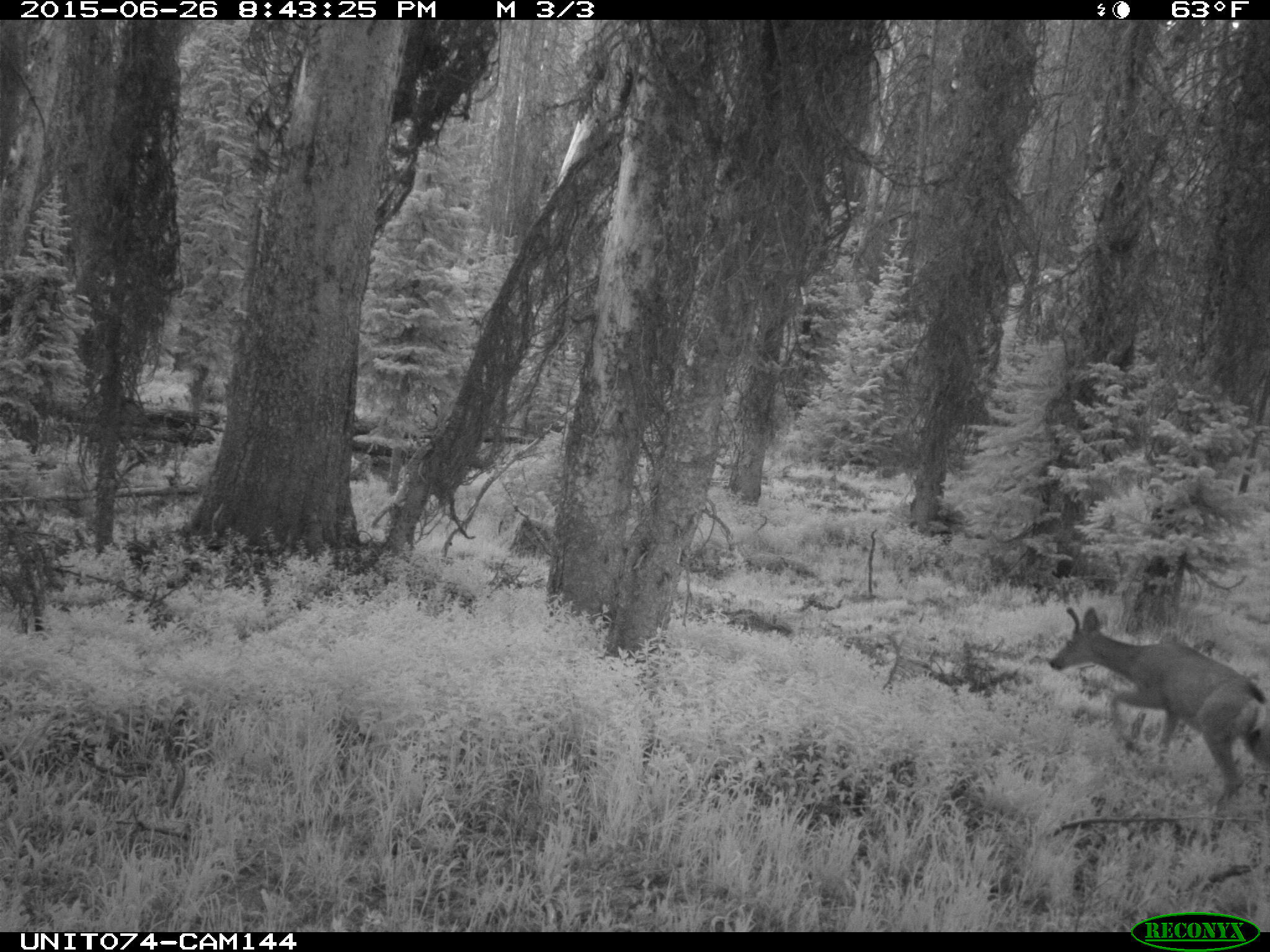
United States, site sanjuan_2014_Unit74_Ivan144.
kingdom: Animalia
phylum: Chordata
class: Mammalia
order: Artiodactyla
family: Cervidae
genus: Odocoileus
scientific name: Odocoileus hemionus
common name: mule deer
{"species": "Odocoileus hemionus (mule deer)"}